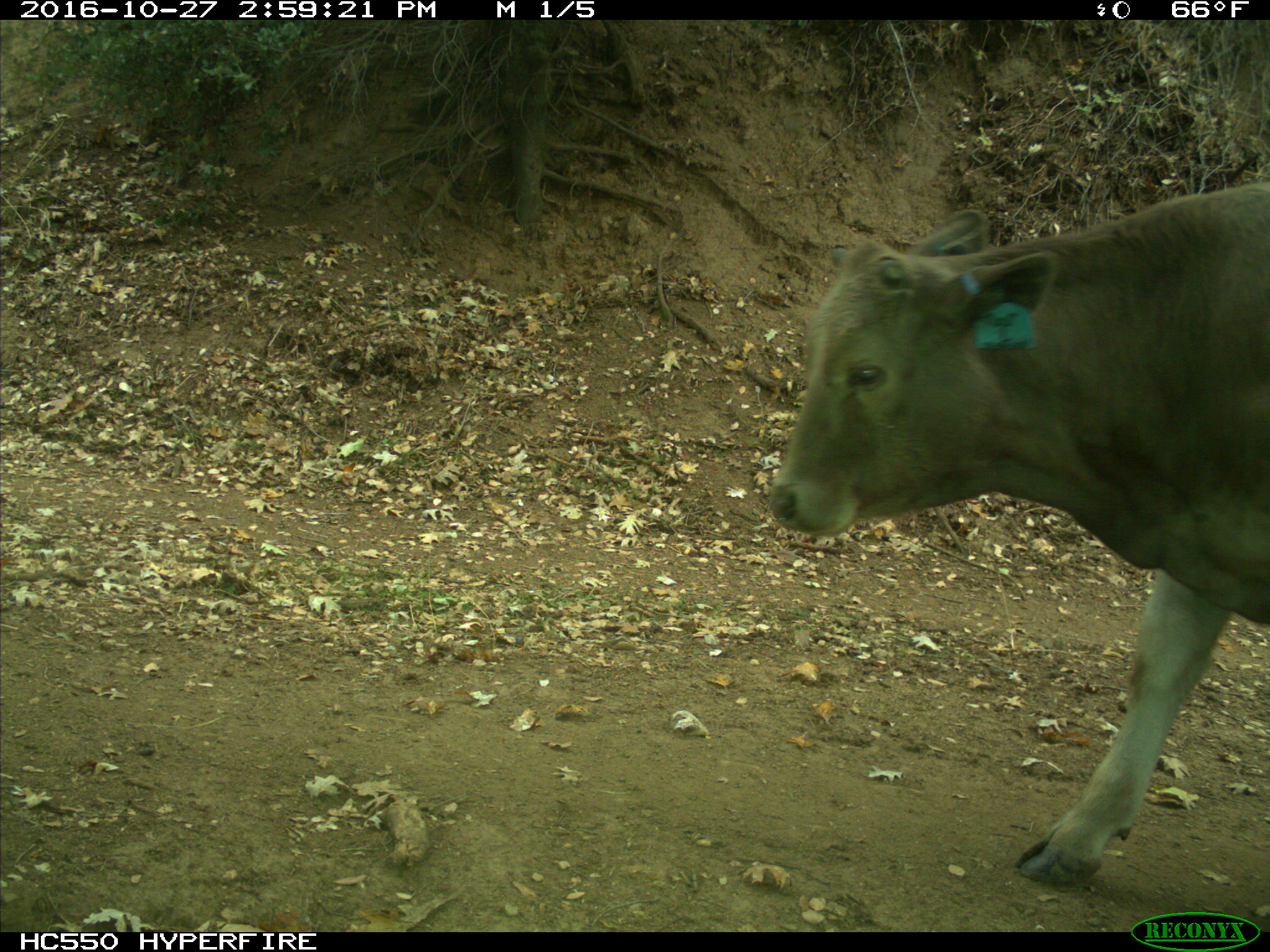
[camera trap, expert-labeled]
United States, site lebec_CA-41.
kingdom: Animalia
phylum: Chordata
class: Mammalia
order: Artiodactyla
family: Bovidae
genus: Bos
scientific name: Bos taurus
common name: domestic cow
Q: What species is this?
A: Bos taurus (domestic cow).